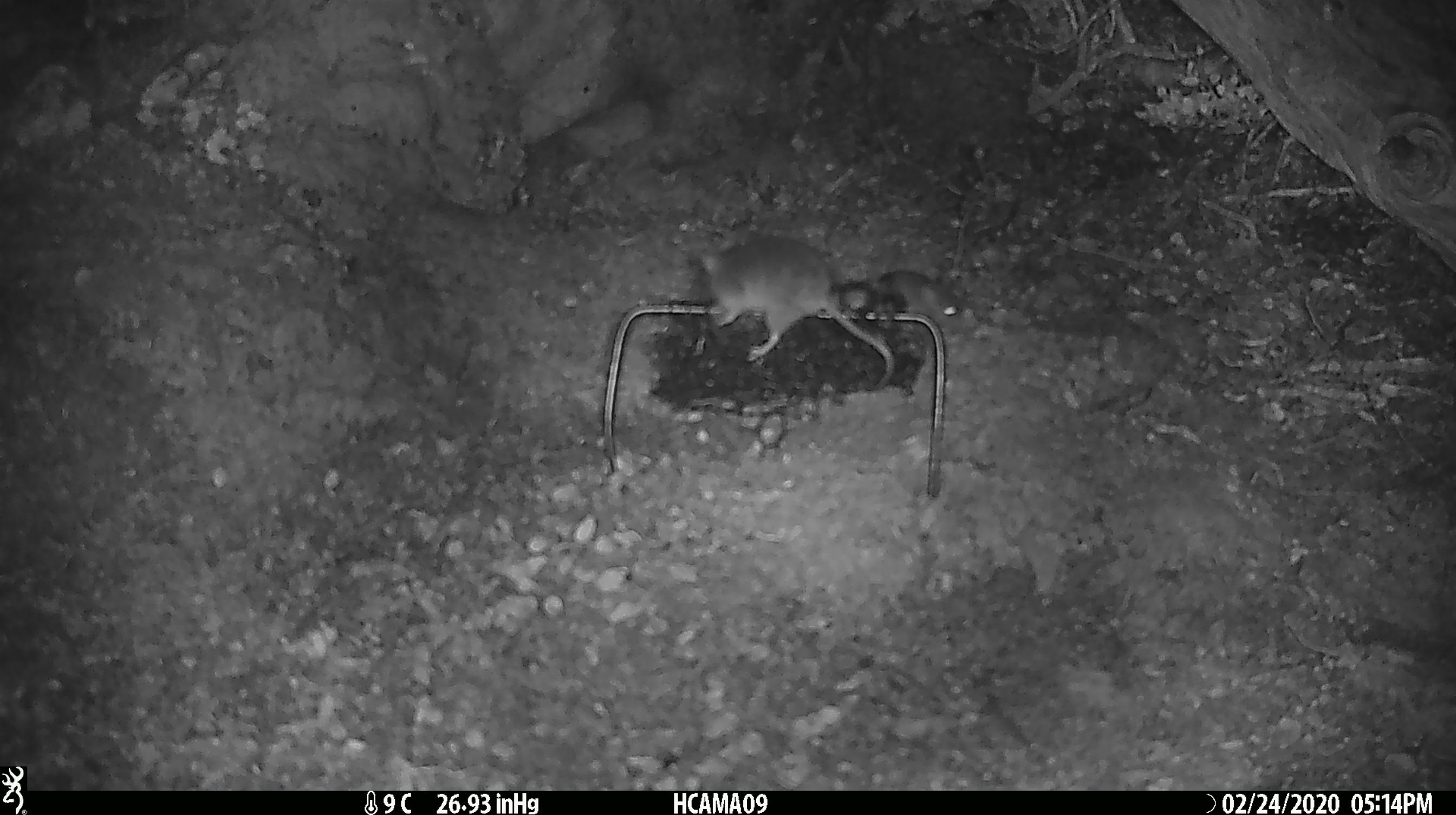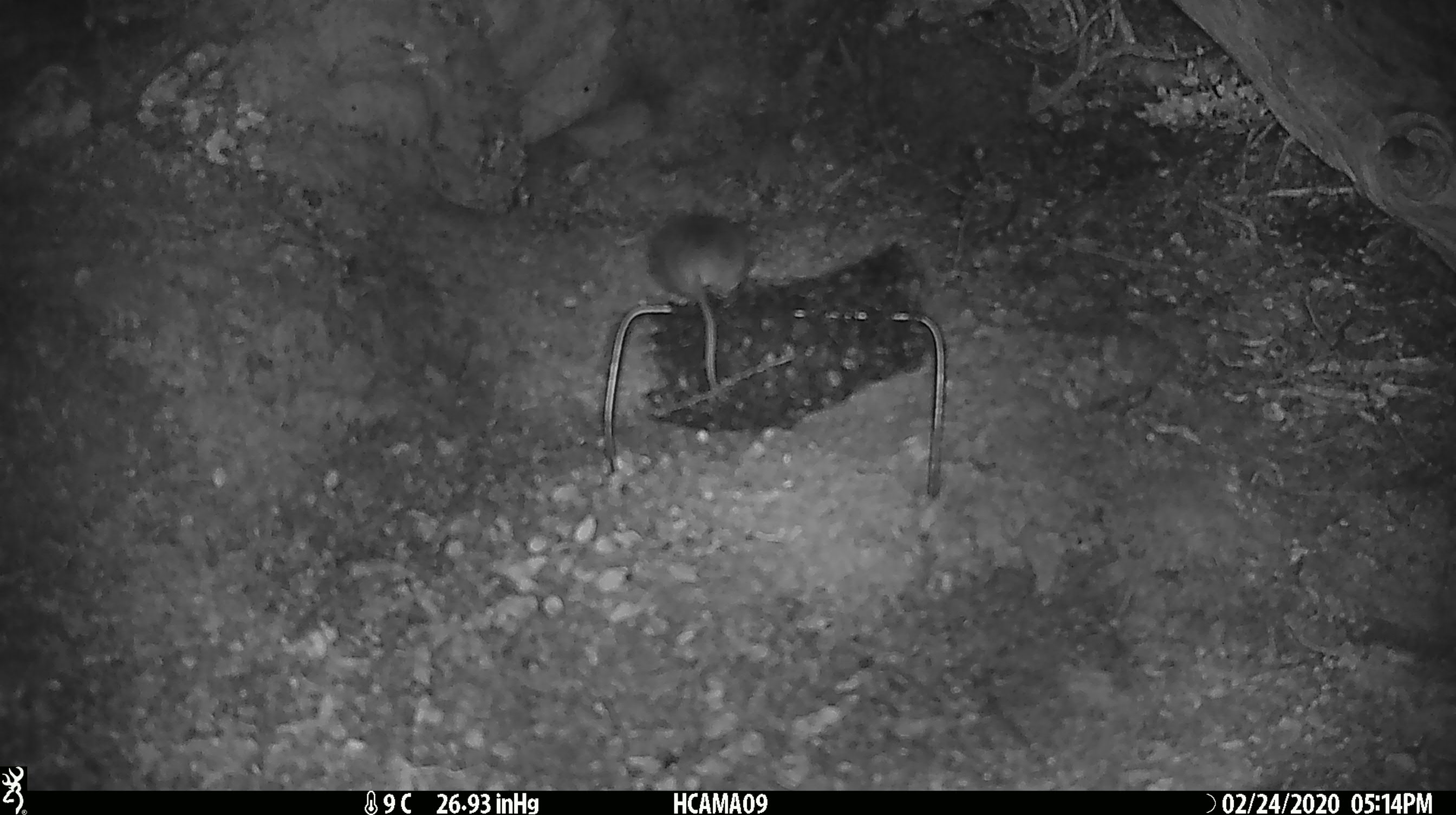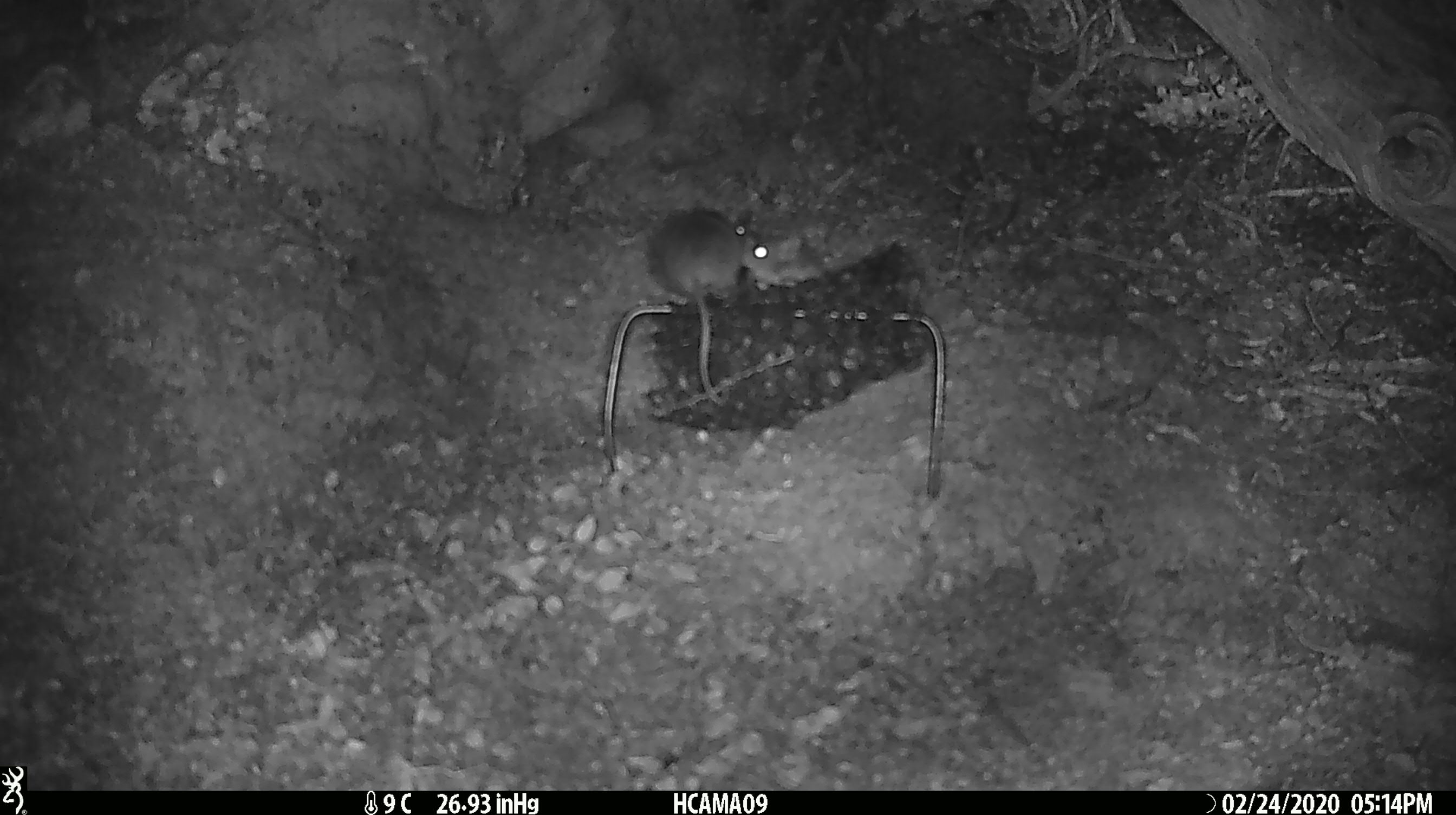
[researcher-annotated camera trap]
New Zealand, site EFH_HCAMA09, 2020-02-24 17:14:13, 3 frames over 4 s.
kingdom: Animalia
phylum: Chordata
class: Mammalia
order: Rodentia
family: Muridae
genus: Mus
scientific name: Mus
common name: mouse